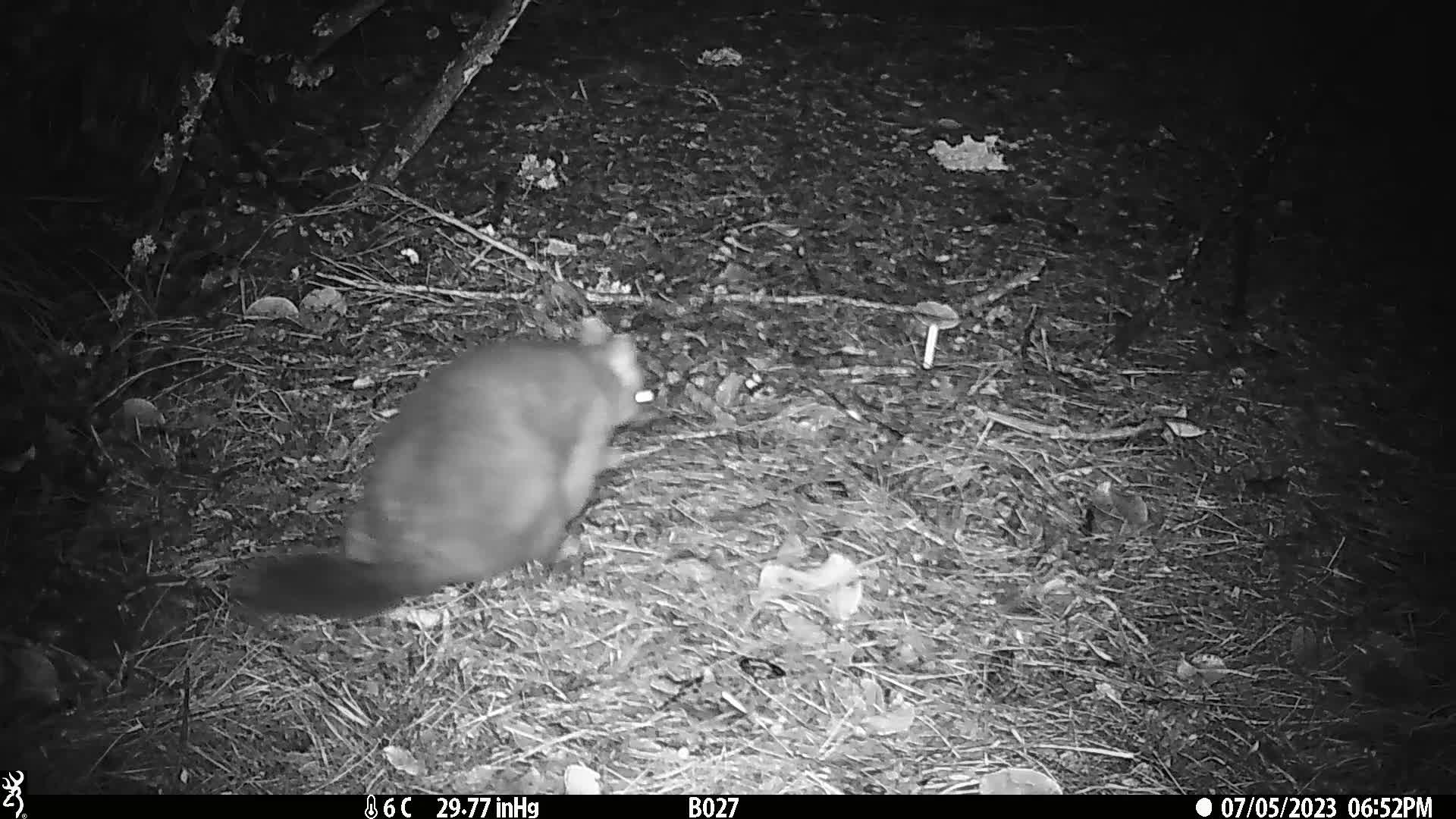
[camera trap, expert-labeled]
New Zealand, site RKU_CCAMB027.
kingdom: Animalia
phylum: Chordata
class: Mammalia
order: Diprotodontia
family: Phalangeridae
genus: Trichosurus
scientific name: Trichosurus vulpecula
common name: common brushtail possum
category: possum